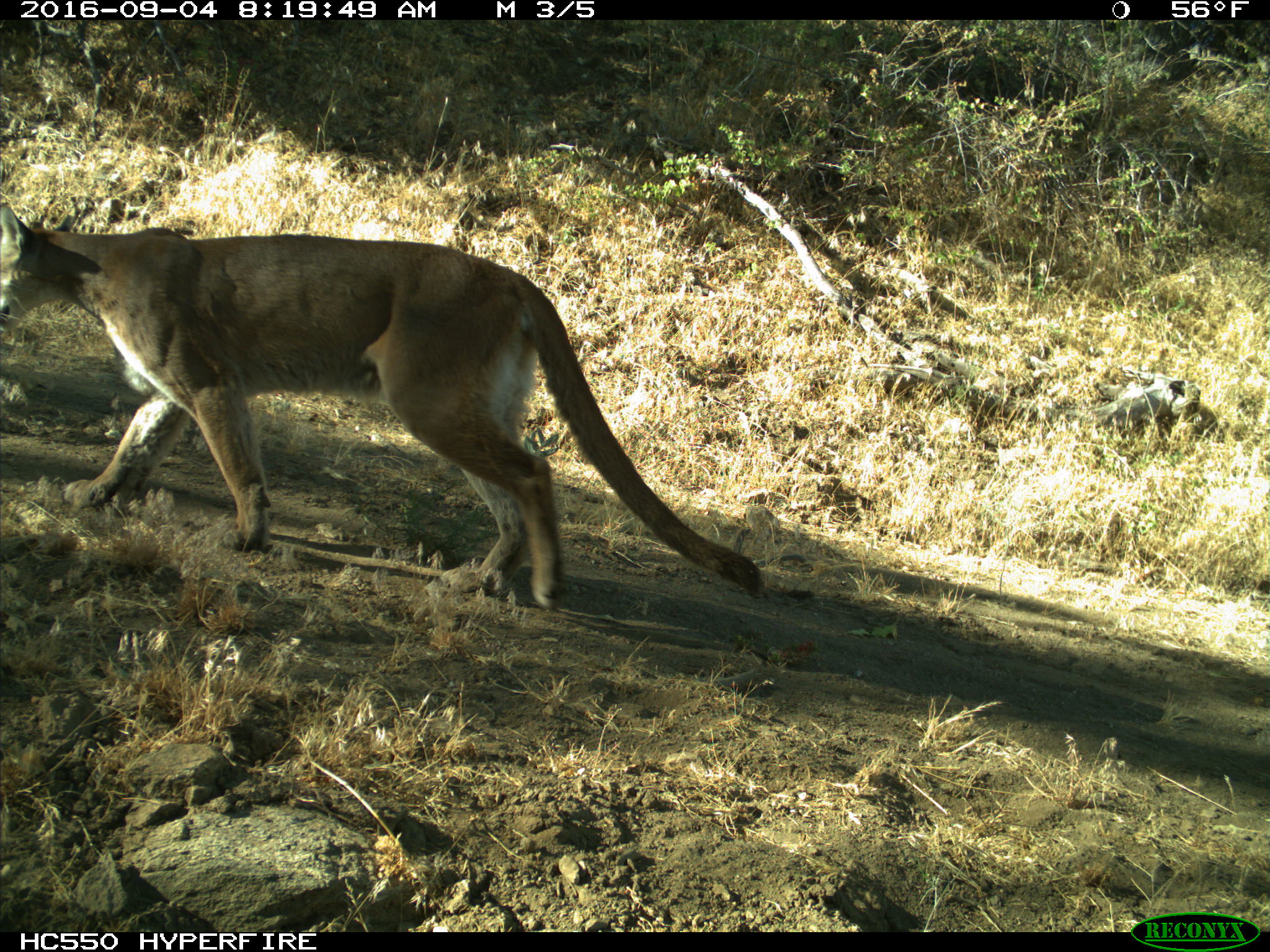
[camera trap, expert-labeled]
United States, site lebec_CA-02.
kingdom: Animalia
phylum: Chordata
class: Mammalia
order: Carnivora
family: Felidae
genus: Puma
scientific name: Puma concolor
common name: mountain lion